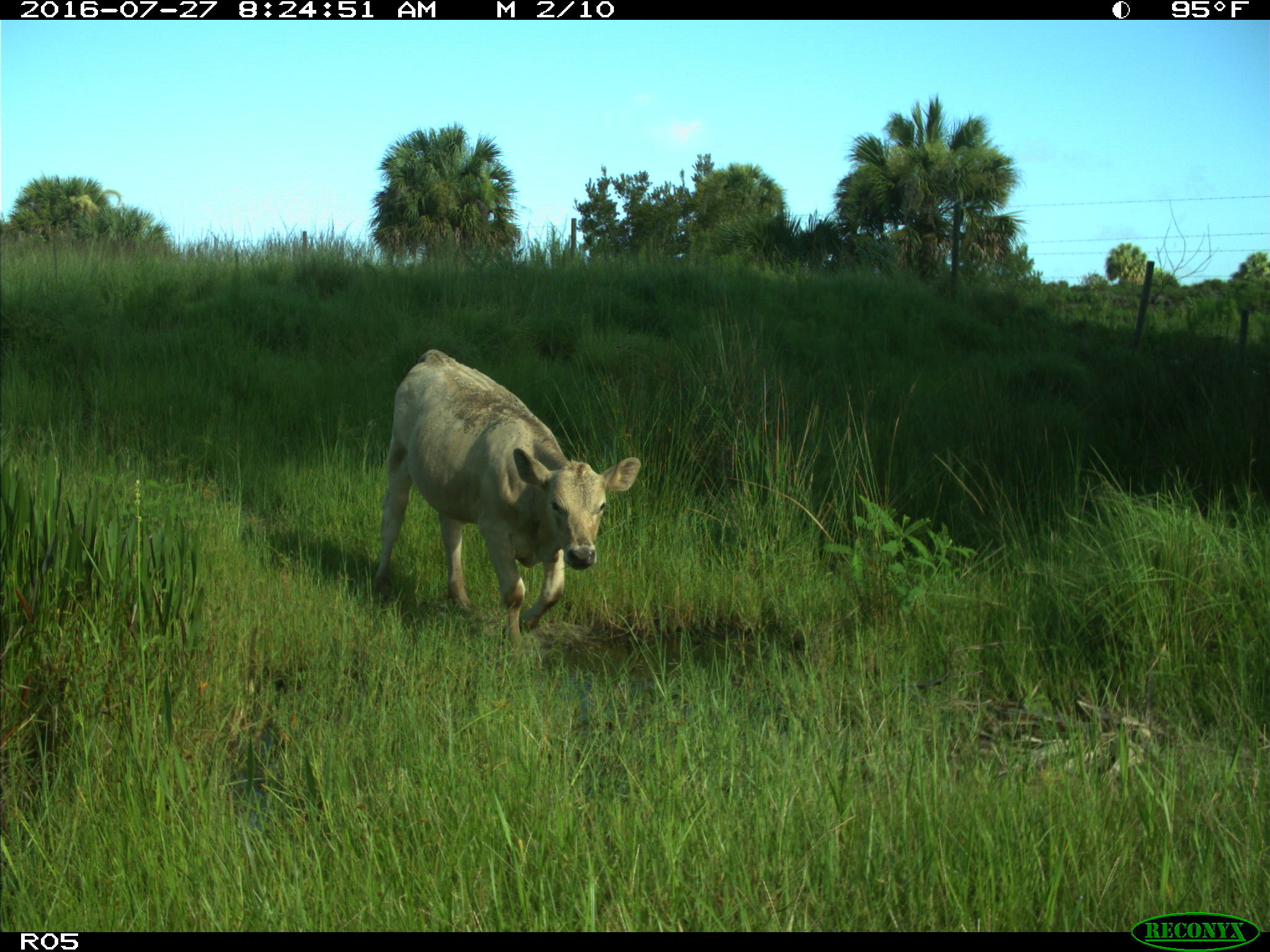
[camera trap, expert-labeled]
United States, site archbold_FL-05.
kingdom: Animalia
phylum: Chordata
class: Mammalia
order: Artiodactyla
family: Bovidae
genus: Bos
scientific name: Bos taurus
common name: domestic cow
Bos taurus (domestic cow).